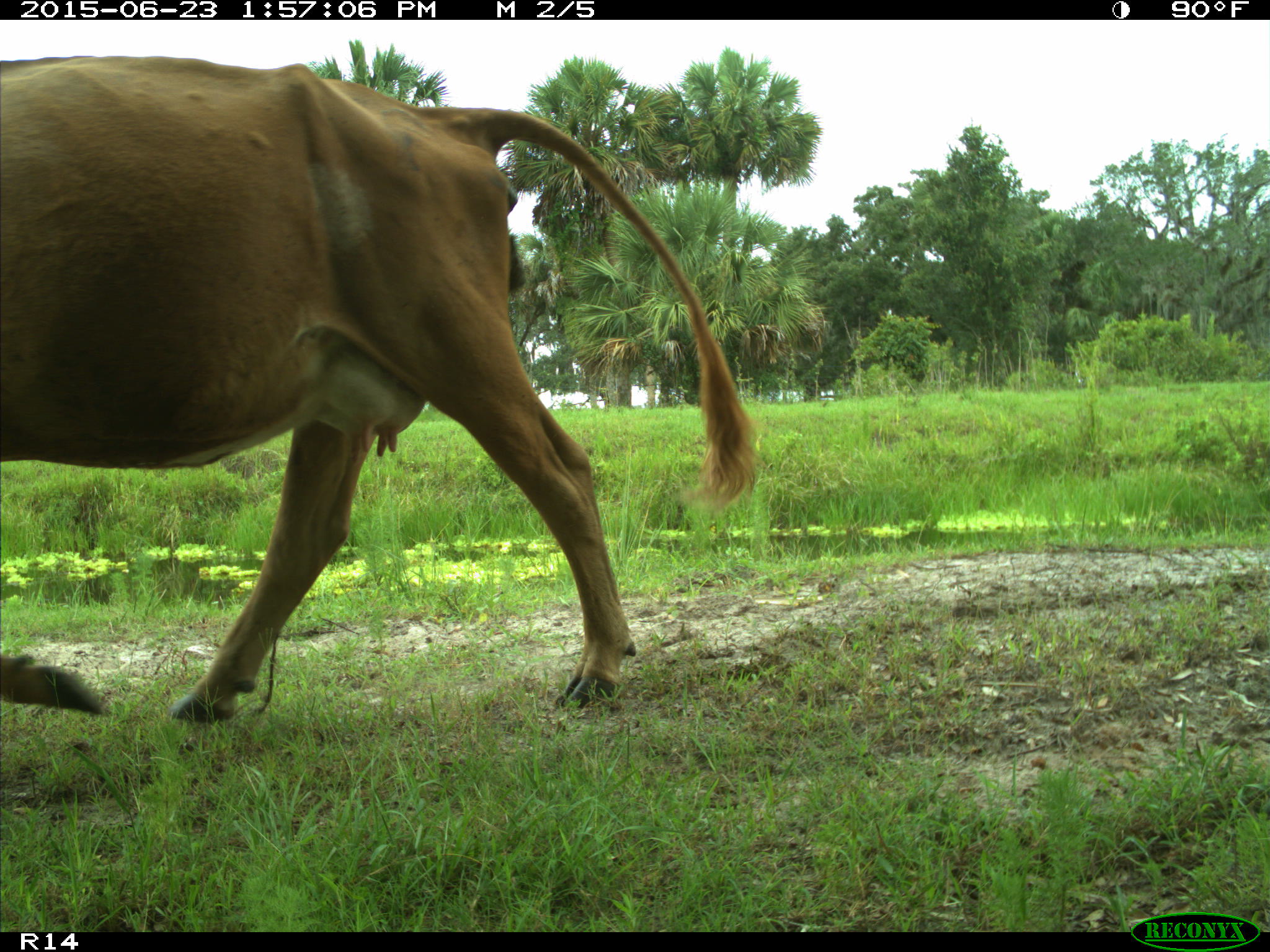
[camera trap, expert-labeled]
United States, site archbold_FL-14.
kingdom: Animalia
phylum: Chordata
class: Mammalia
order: Artiodactyla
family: Bovidae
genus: Bos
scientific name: Bos taurus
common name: domestic cow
Bos taurus (domestic cow).